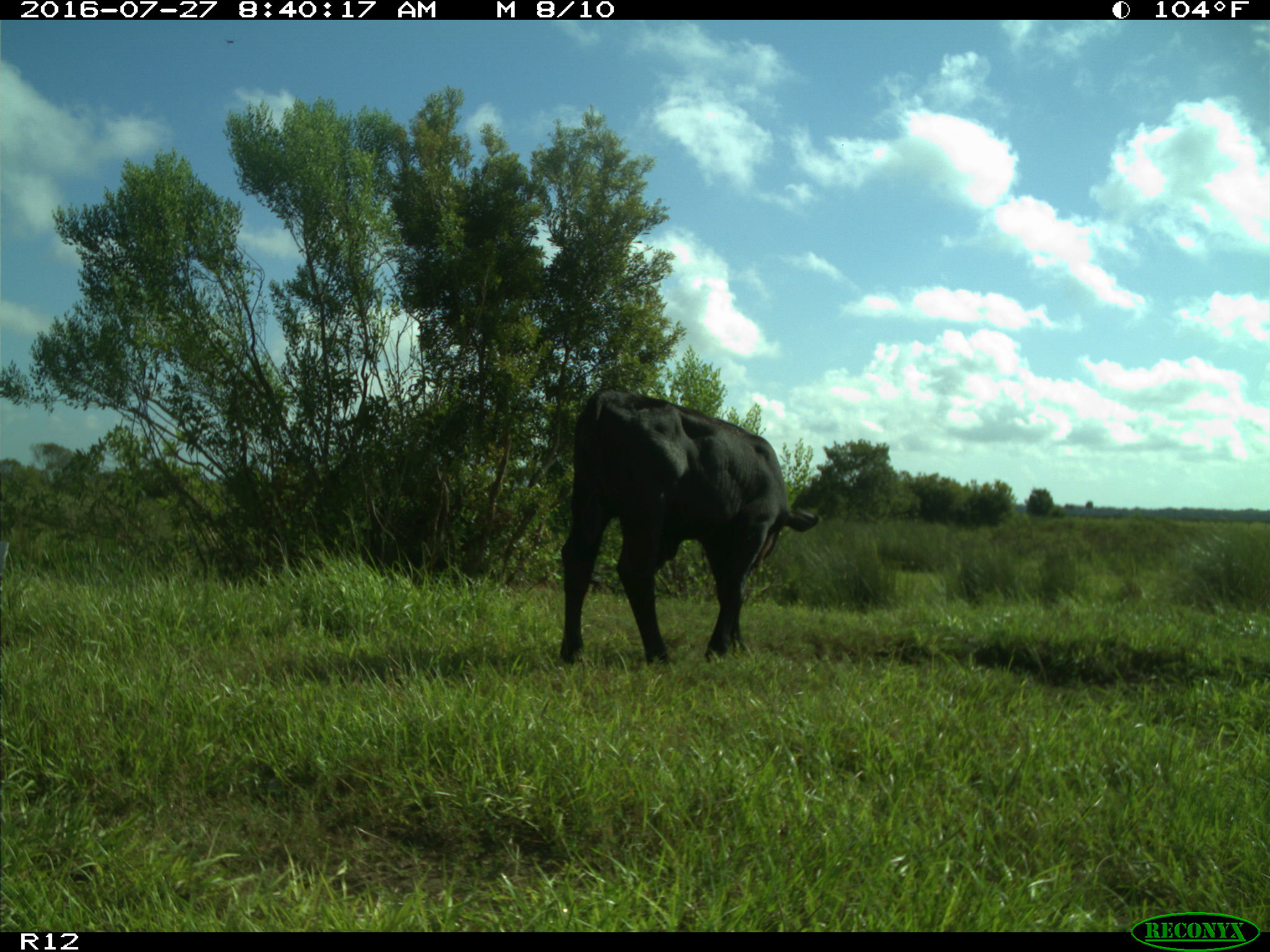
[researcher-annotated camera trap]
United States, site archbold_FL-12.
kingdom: Animalia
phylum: Chordata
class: Mammalia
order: Artiodactyla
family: Bovidae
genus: Bos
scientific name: Bos taurus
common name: domestic cow